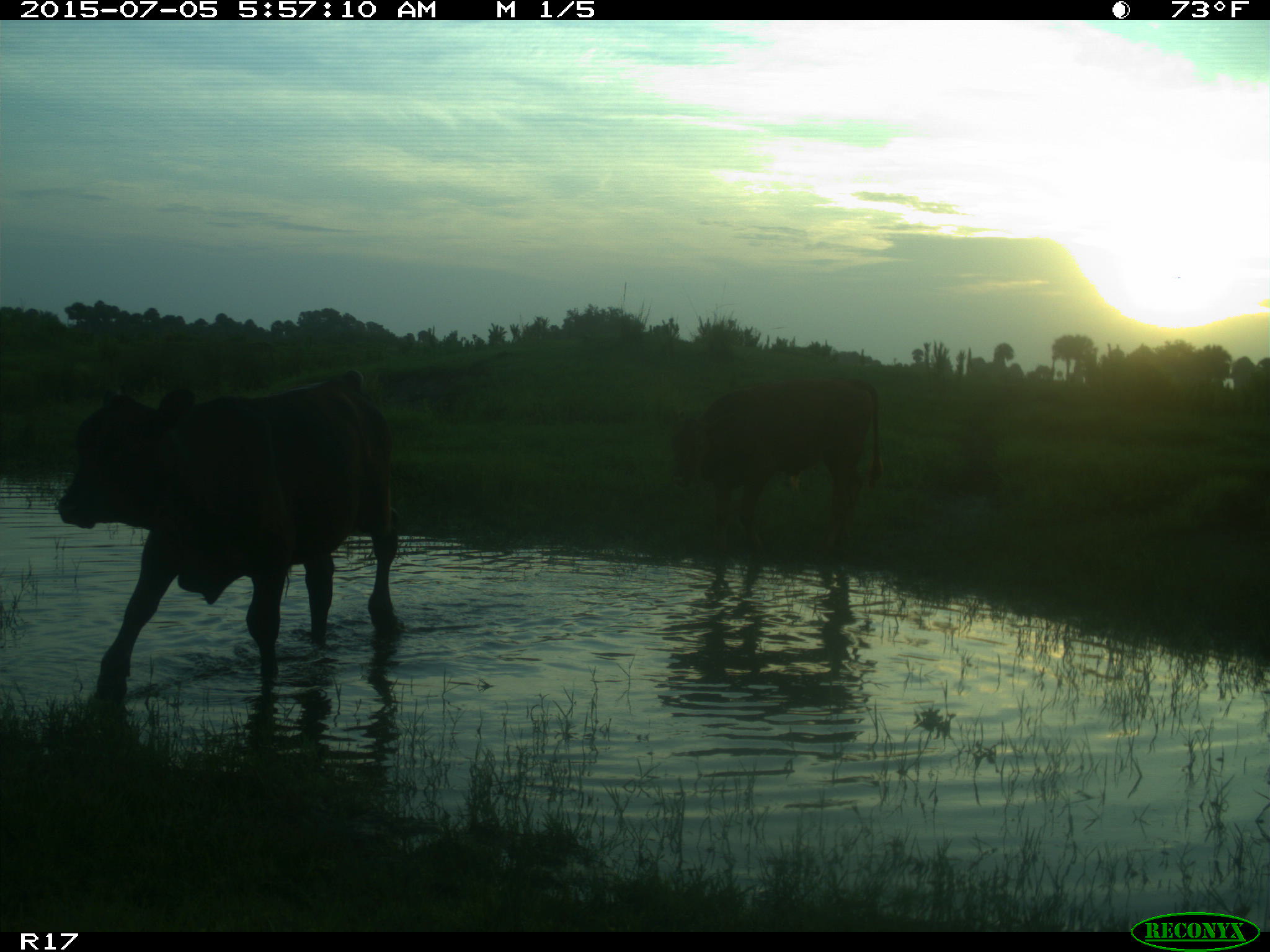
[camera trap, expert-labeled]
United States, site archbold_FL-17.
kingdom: Animalia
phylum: Chordata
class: Mammalia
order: Artiodactyla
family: Bovidae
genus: Bos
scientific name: Bos taurus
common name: domestic cow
Bos taurus (domestic cow).